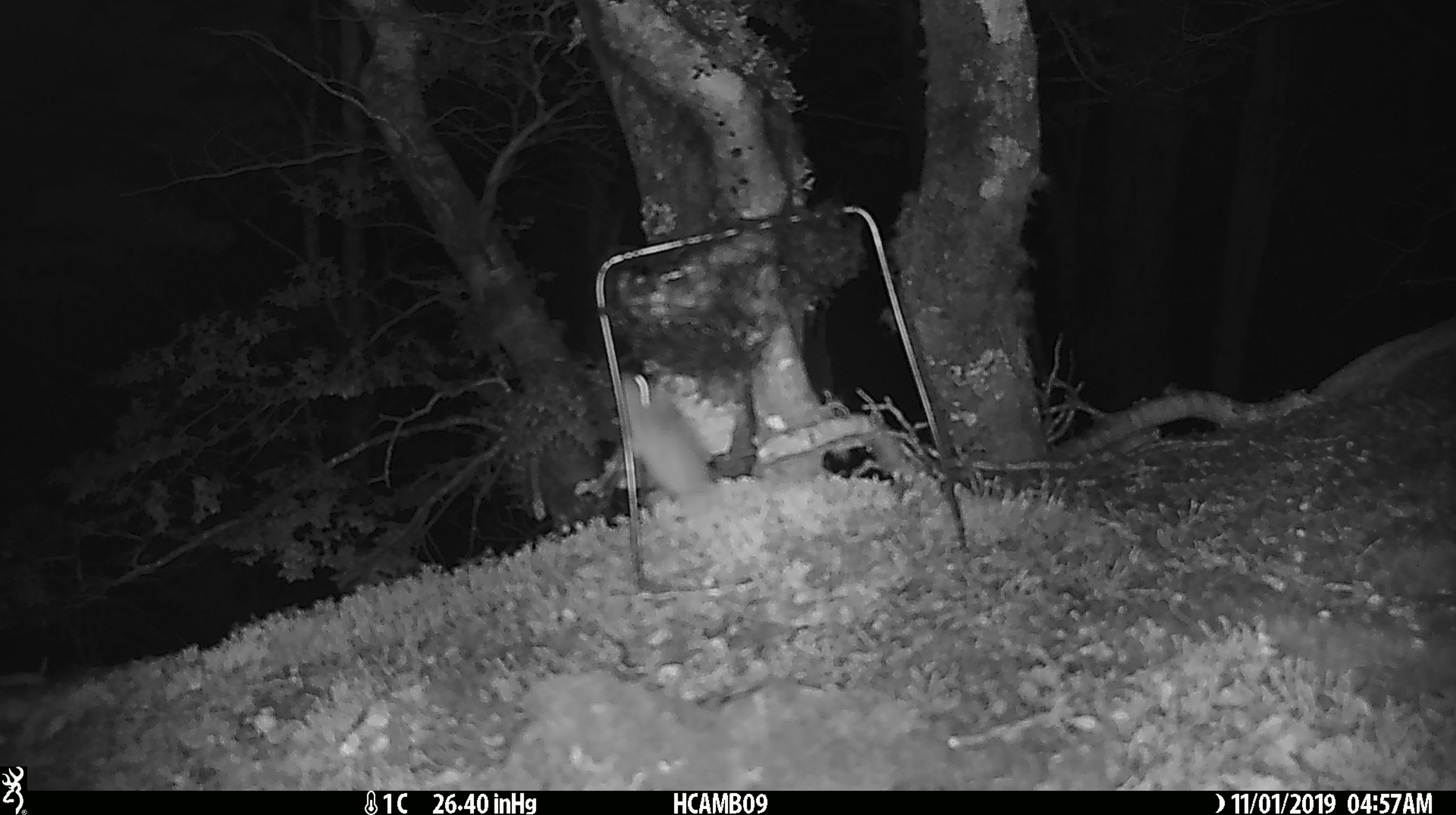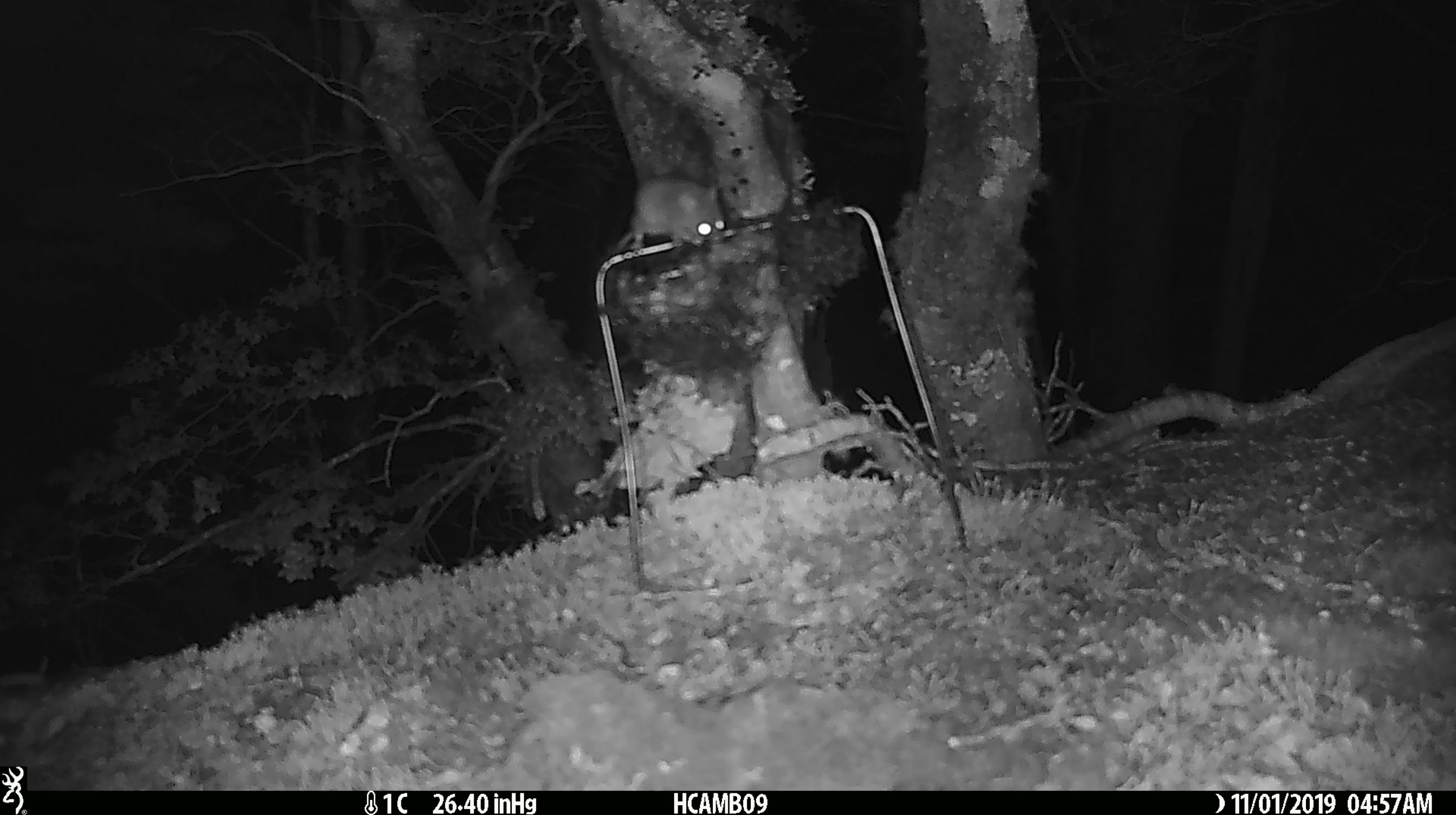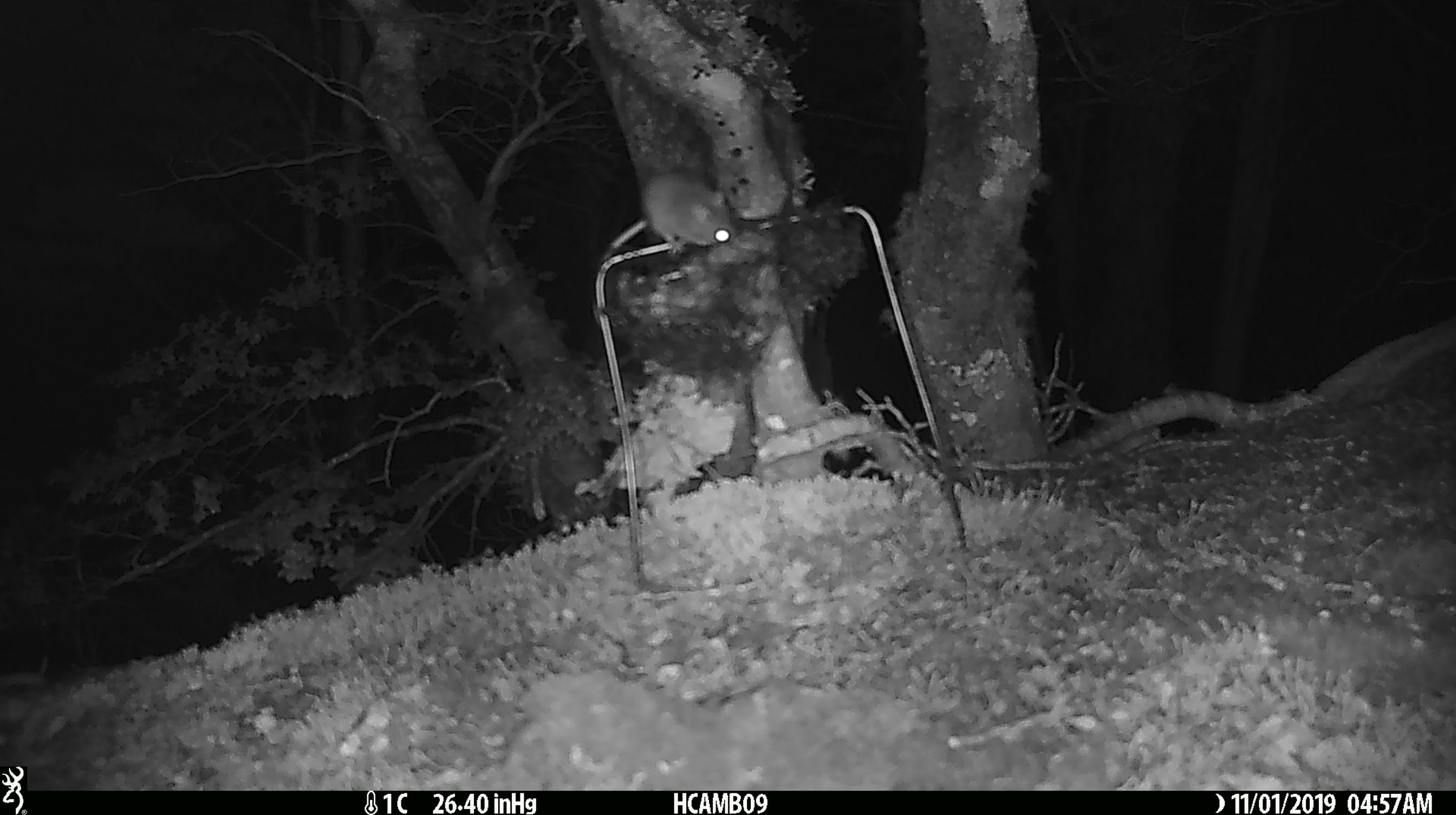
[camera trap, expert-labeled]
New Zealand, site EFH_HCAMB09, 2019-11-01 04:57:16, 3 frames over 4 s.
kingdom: Animalia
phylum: Chordata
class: Mammalia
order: Rodentia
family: Muridae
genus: Mus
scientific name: Mus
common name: mouse